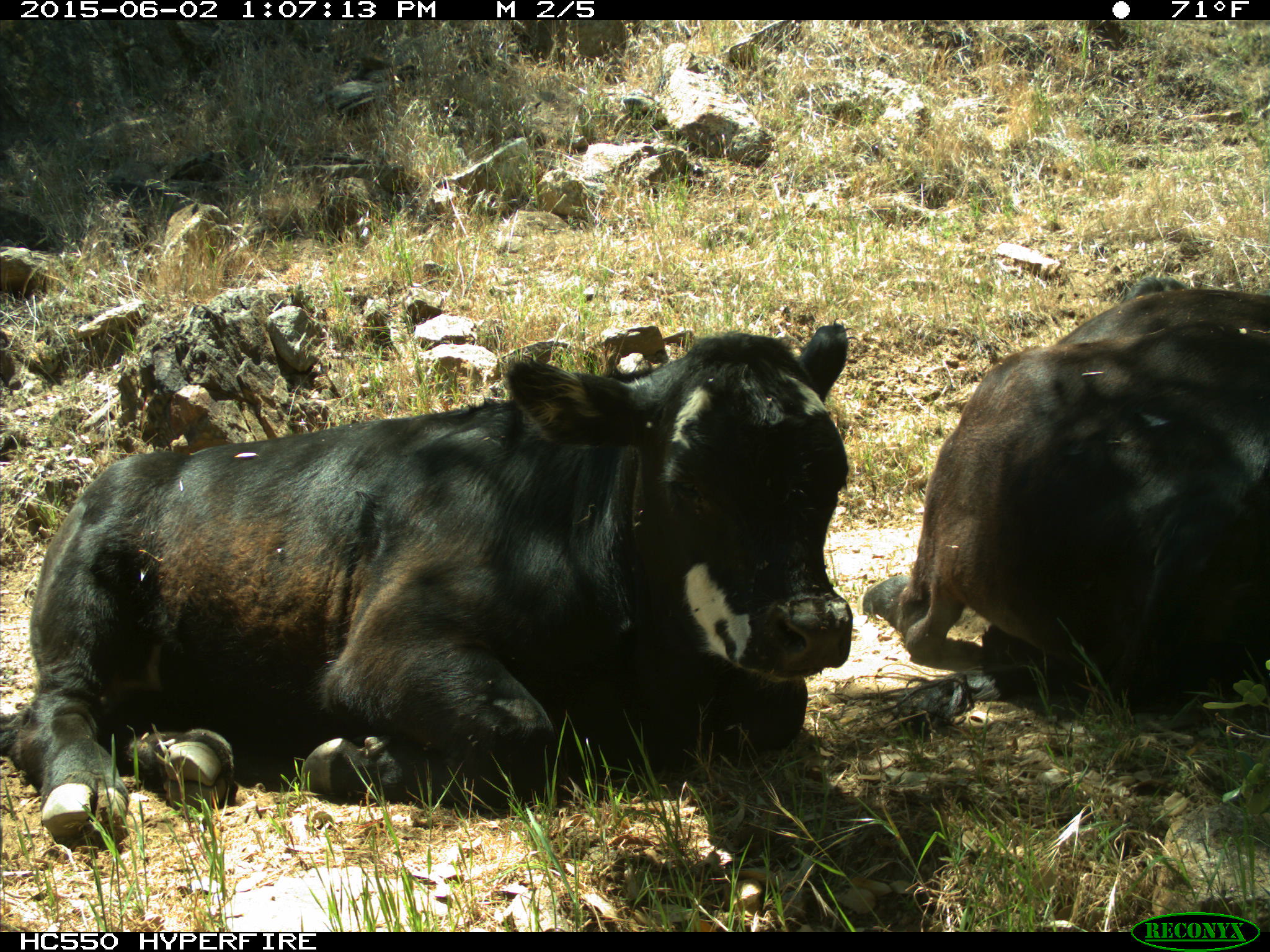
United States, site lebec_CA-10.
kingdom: Animalia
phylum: Chordata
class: Mammalia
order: Artiodactyla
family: Bovidae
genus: Bos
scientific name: Bos taurus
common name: domestic cow